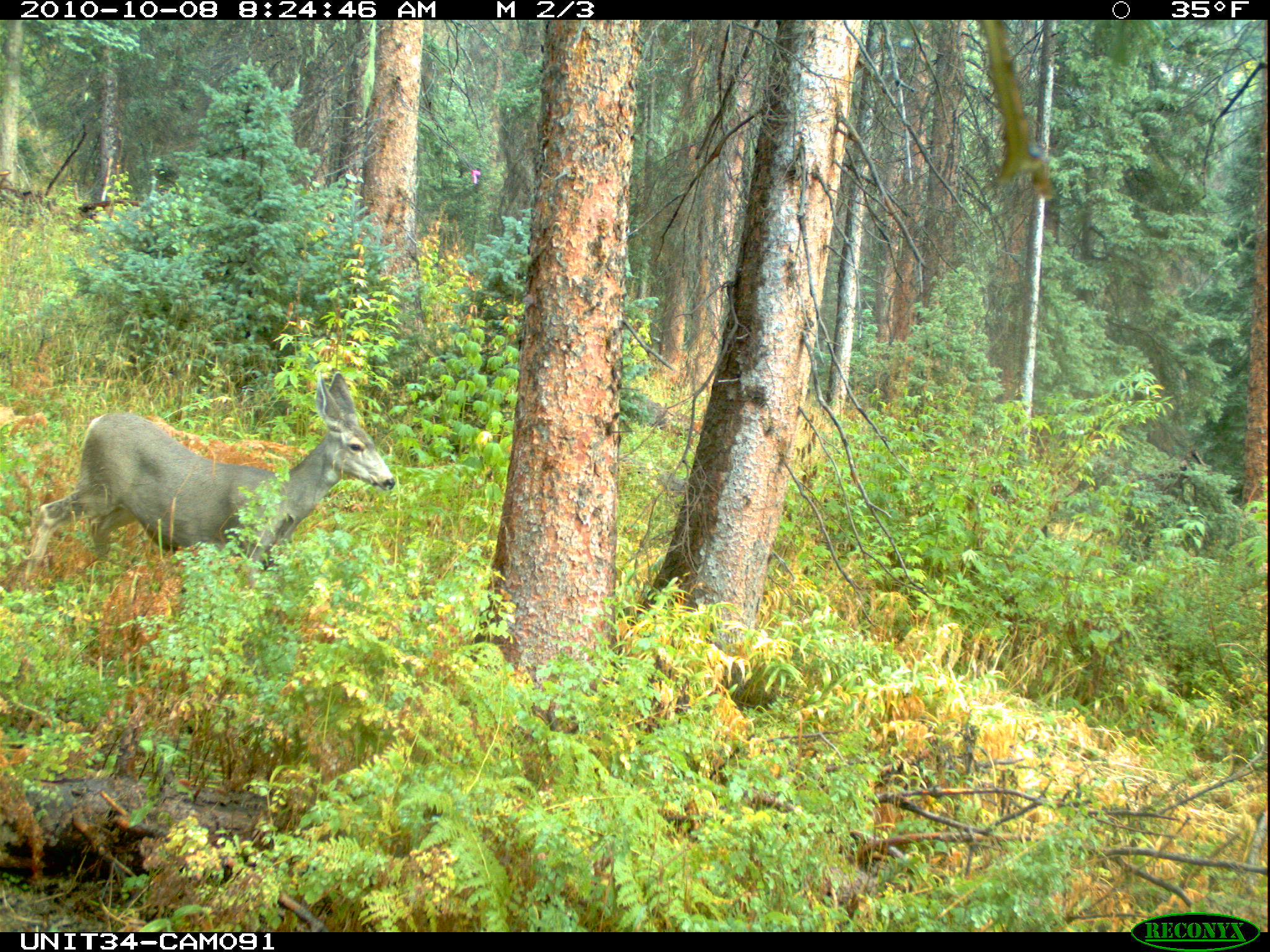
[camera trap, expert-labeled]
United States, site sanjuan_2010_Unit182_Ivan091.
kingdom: Animalia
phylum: Chordata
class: Mammalia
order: Artiodactyla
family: Cervidae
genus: Odocoileus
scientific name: Odocoileus hemionus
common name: mule deer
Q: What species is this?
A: Odocoileus hemionus (mule deer).